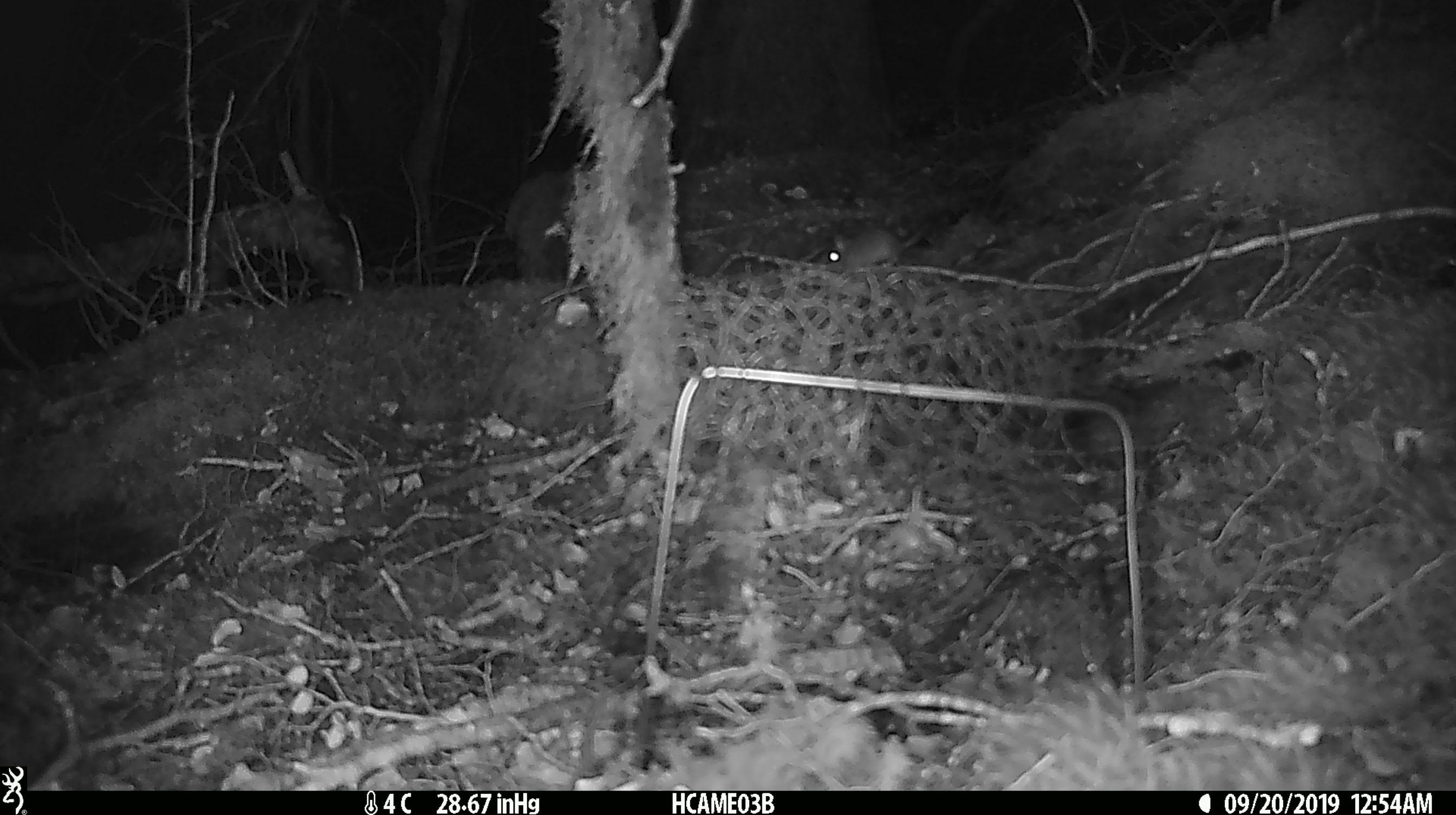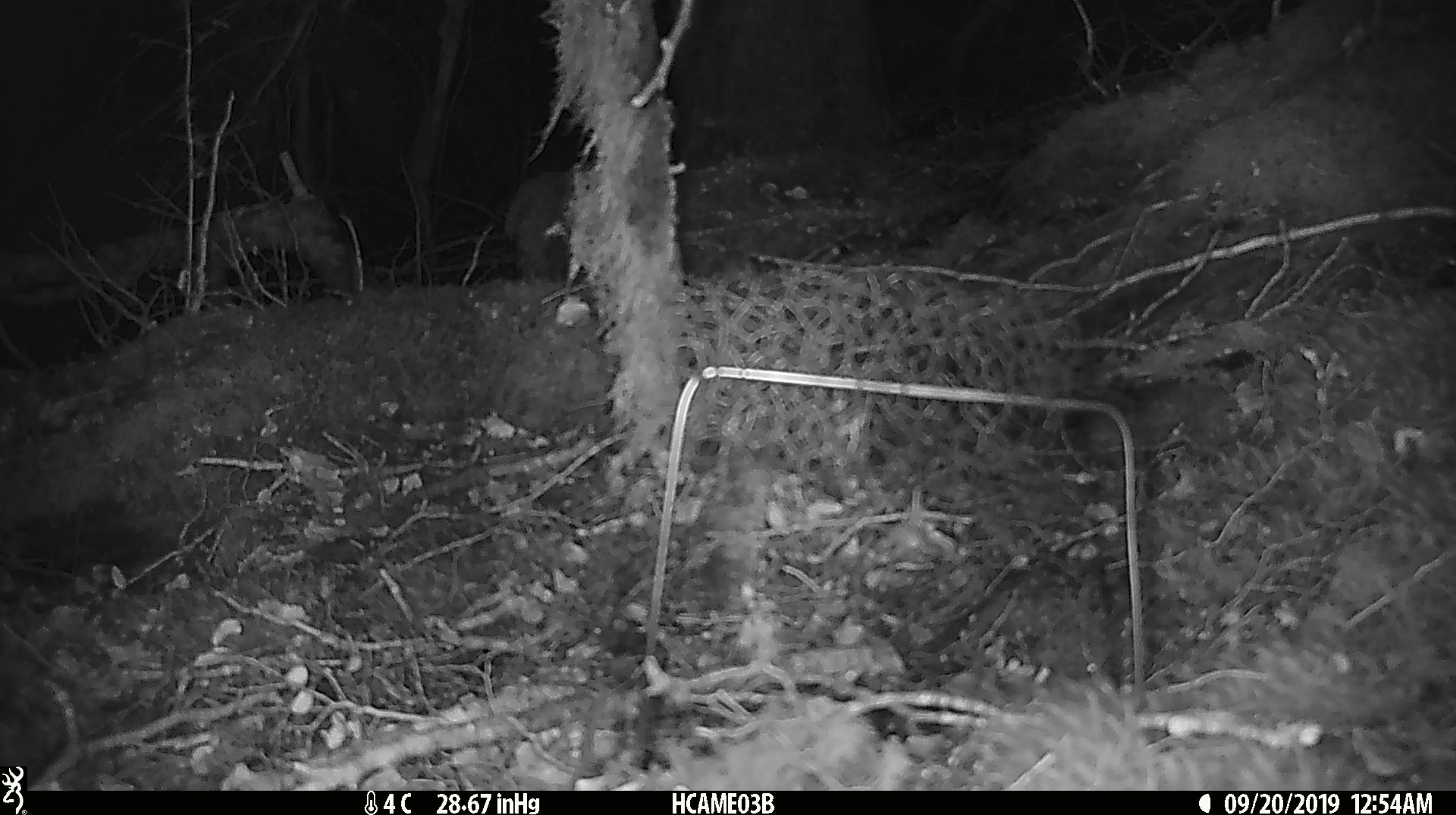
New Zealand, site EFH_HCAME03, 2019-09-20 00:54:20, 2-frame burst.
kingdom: Animalia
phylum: Chordata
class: Mammalia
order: Rodentia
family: Muridae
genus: Mus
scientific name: Mus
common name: mouse